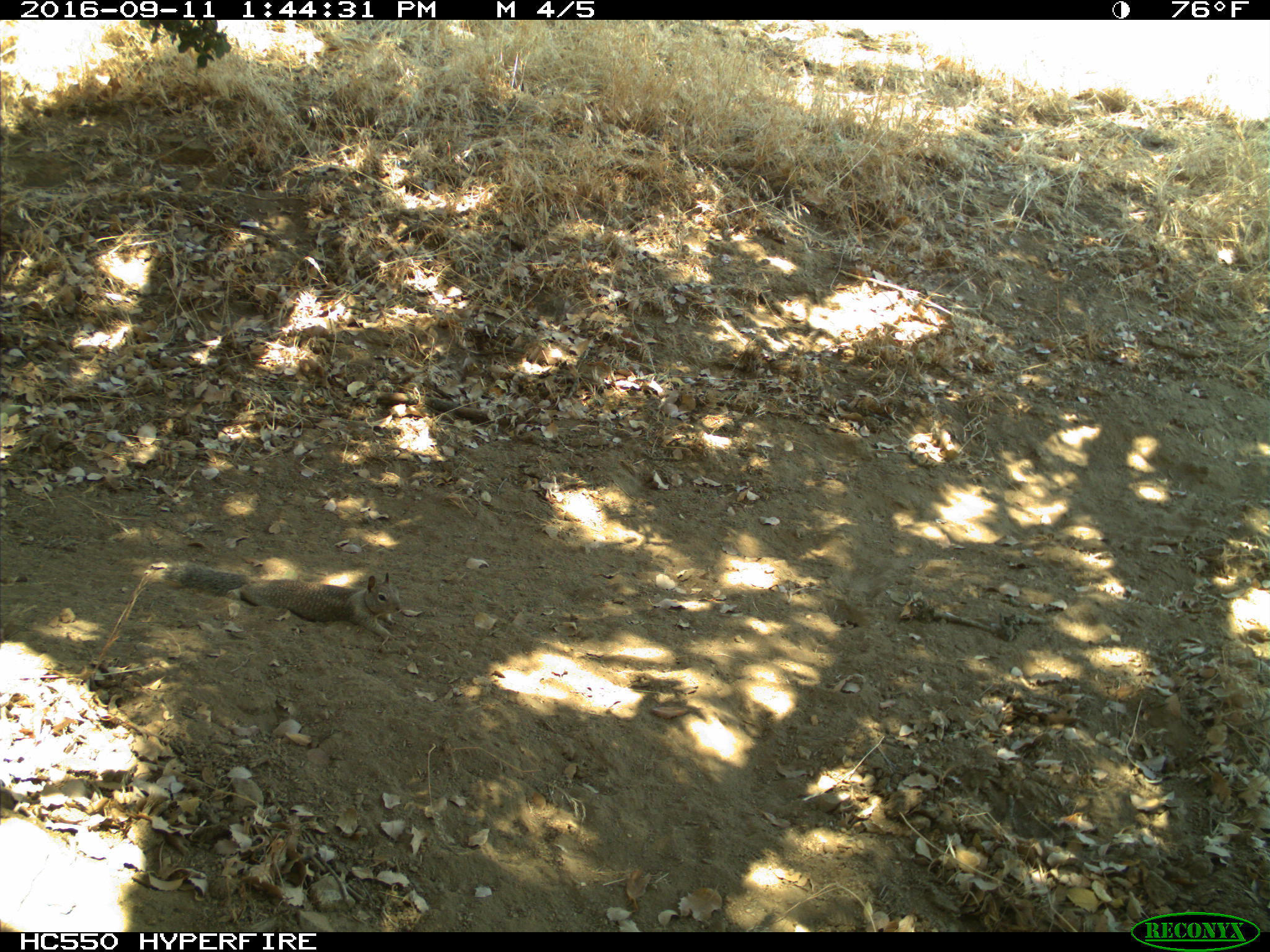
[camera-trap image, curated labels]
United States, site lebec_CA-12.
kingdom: Animalia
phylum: Chordata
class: Mammalia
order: Rodentia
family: Sciuridae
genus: Otospermophilus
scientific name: Otospermophilus beecheyi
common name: california ground squirrel